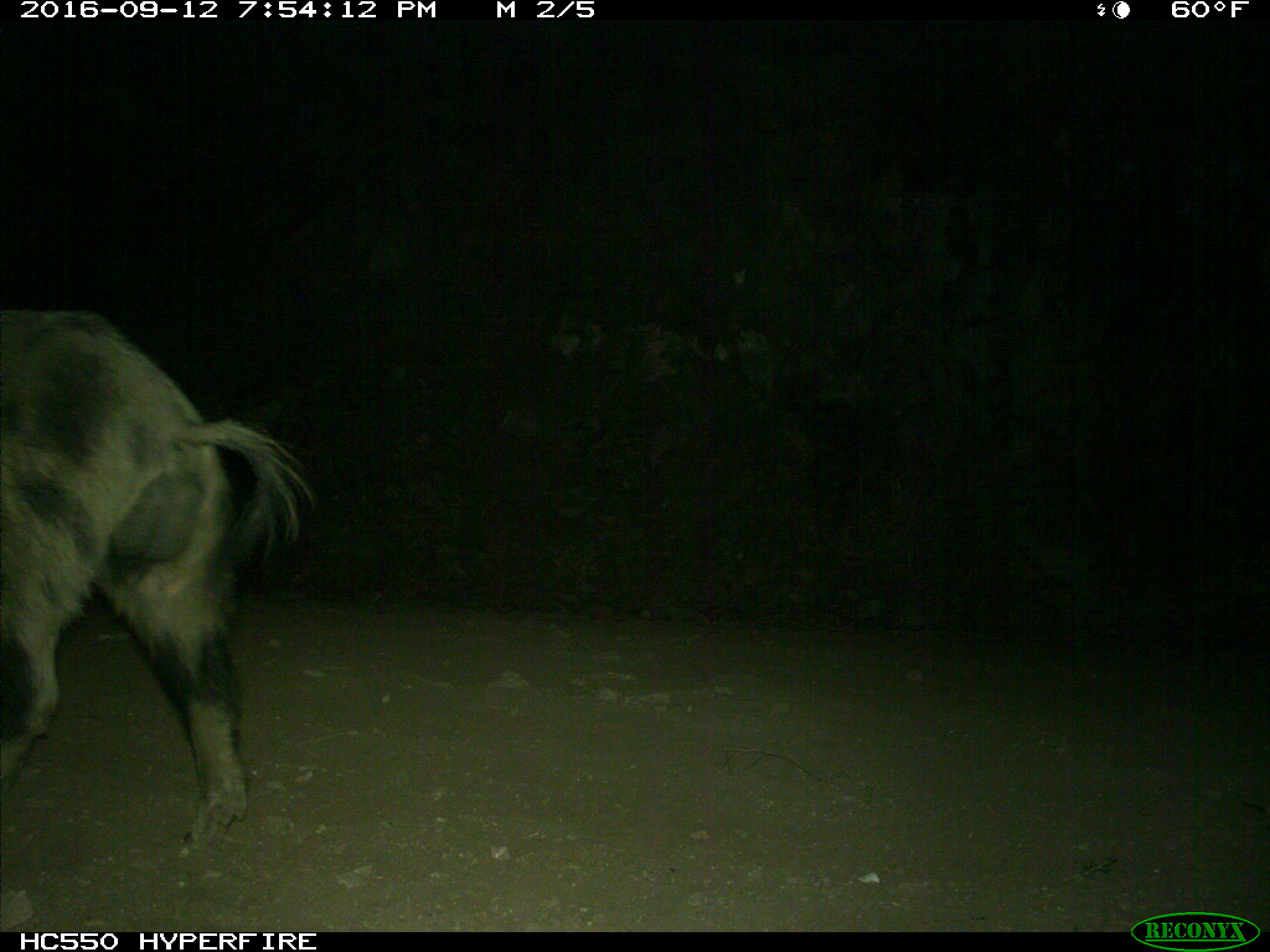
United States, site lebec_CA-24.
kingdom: Animalia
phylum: Chordata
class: Mammalia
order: Artiodactyla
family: Suidae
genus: Sus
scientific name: Sus scrofa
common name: wild boar